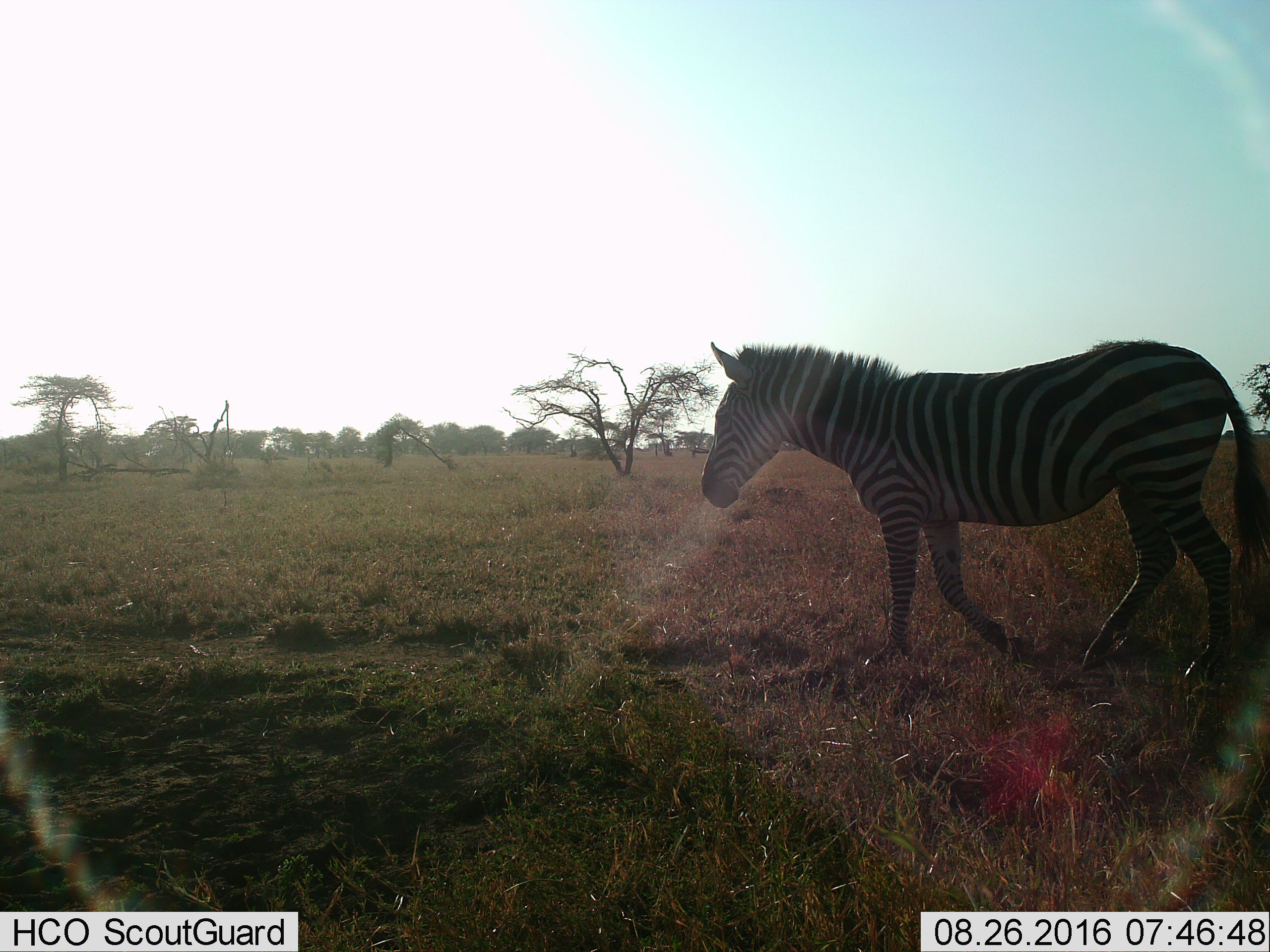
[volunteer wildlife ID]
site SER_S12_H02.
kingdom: Animalia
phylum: Chordata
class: Mammalia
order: Perissodactyla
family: Equidae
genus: Equus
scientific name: Equus quagga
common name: plains zebra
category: zebraplains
Zebraplains (plains zebra) (Equus quagga), count 1. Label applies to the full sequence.